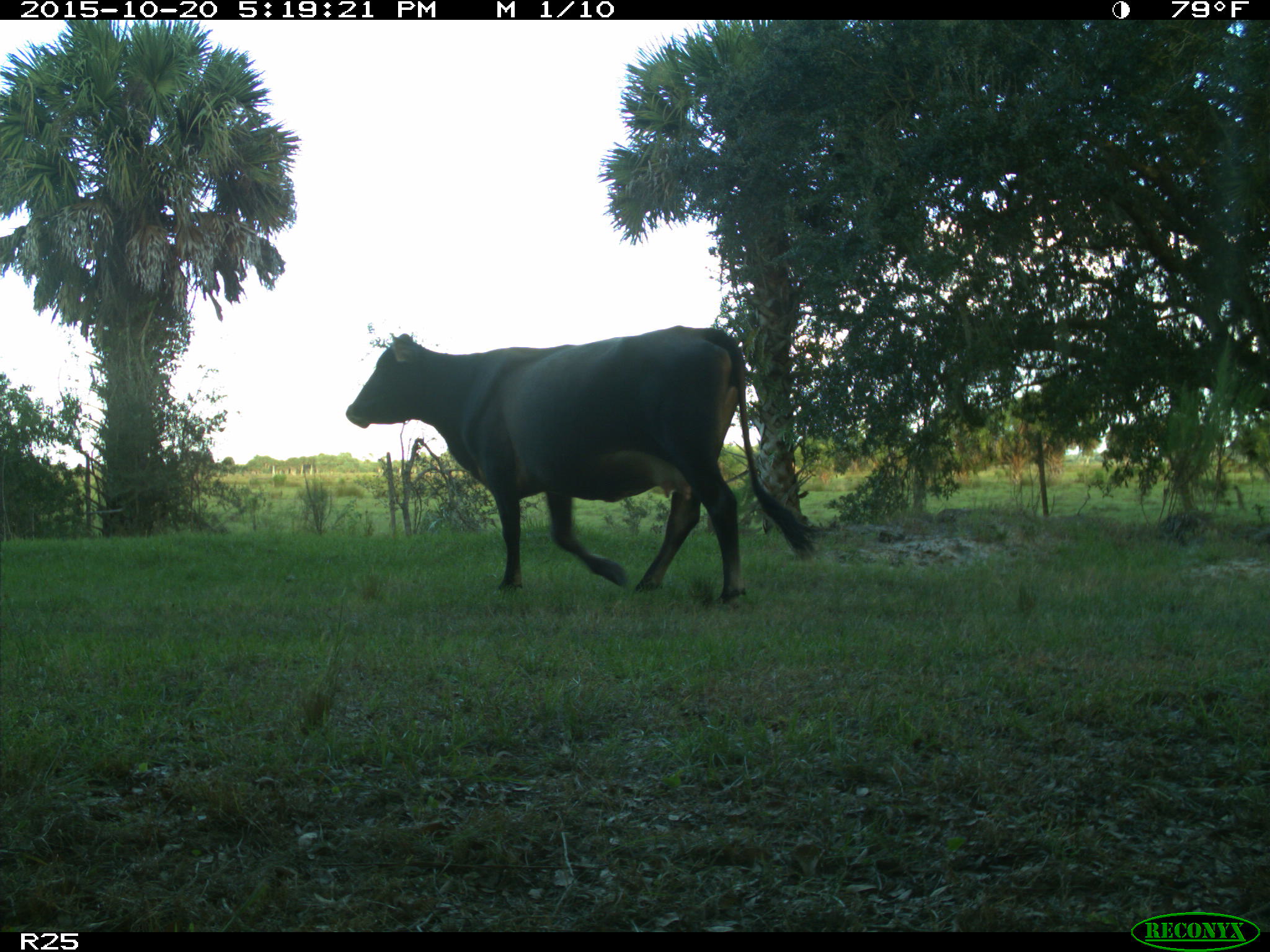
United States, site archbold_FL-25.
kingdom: Animalia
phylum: Chordata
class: Mammalia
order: Artiodactyla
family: Bovidae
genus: Bos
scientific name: Bos taurus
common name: domestic cow